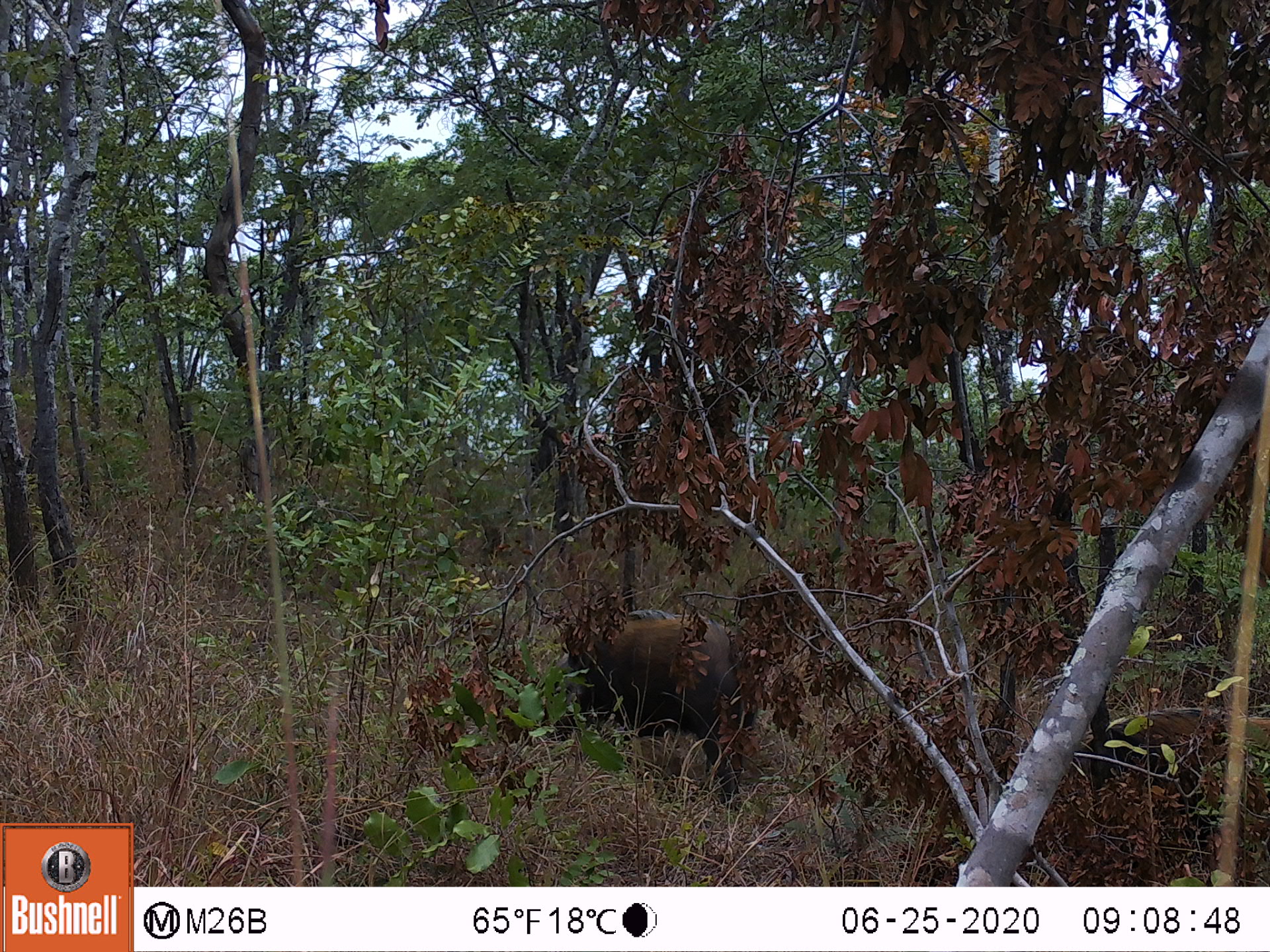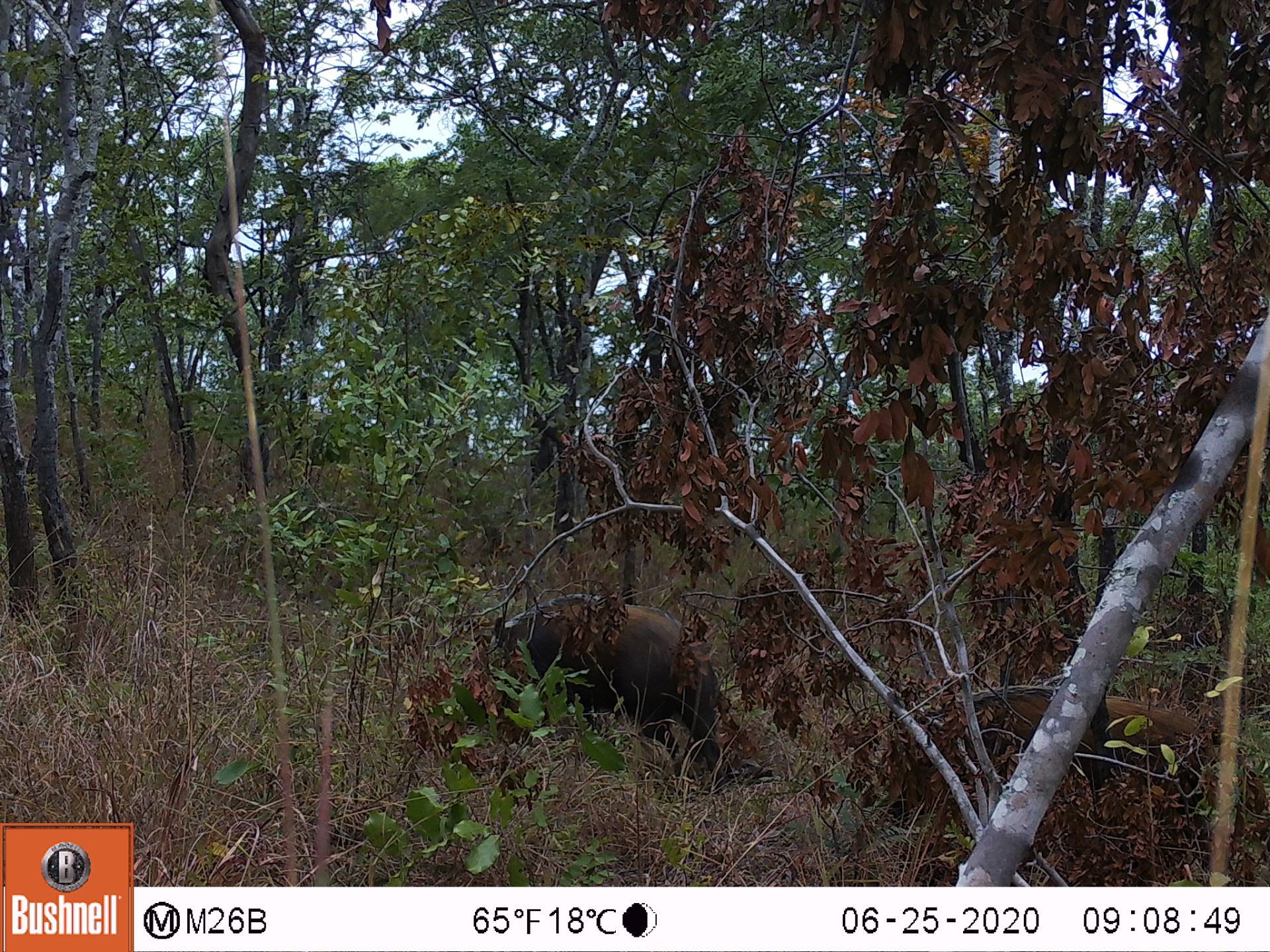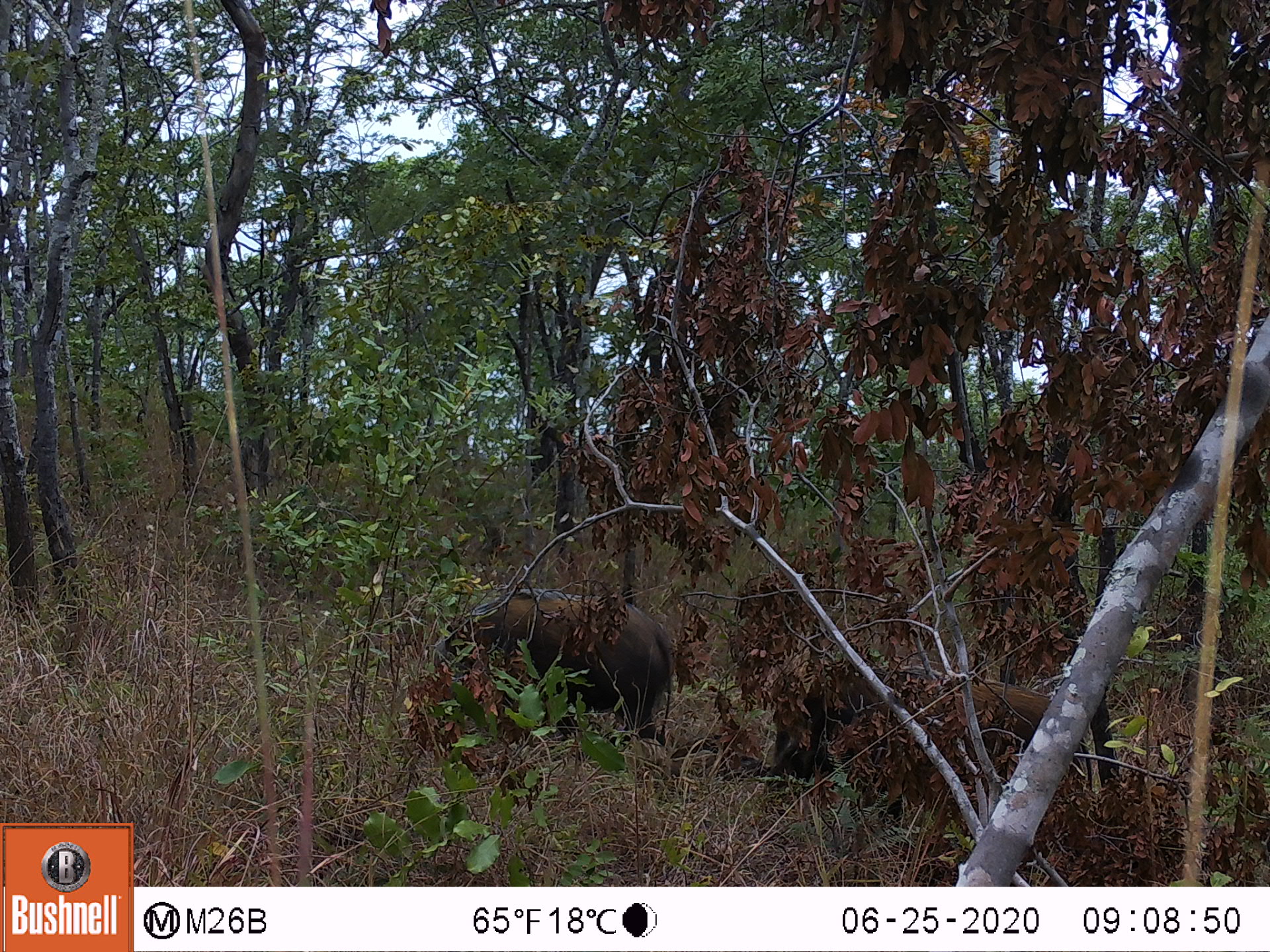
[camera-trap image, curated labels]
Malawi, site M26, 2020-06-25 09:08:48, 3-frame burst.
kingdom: Animalia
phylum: Chordata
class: Mammalia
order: Carnivora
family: Felidae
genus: Panthera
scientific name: Panthera pardus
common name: leopard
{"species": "leopard (Panthera pardus)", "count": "1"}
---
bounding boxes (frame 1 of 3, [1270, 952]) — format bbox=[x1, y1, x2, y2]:
leopard: bbox=[554, 599, 769, 799]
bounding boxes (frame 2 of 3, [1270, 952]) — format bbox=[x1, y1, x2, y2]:
leopard: bbox=[491, 583, 728, 762]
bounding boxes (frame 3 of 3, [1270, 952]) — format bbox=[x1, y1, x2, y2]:
leopard: bbox=[440, 577, 692, 732]